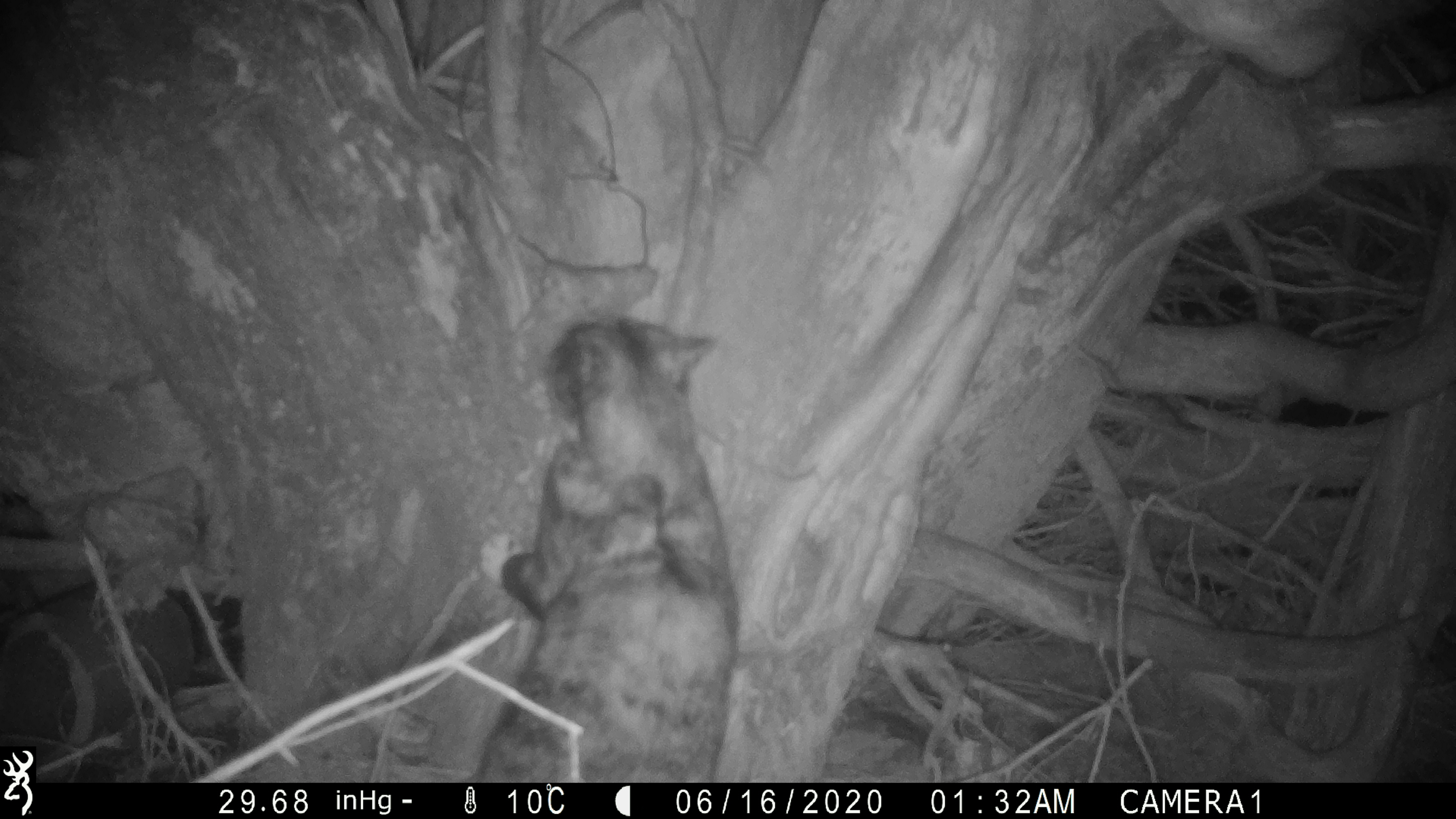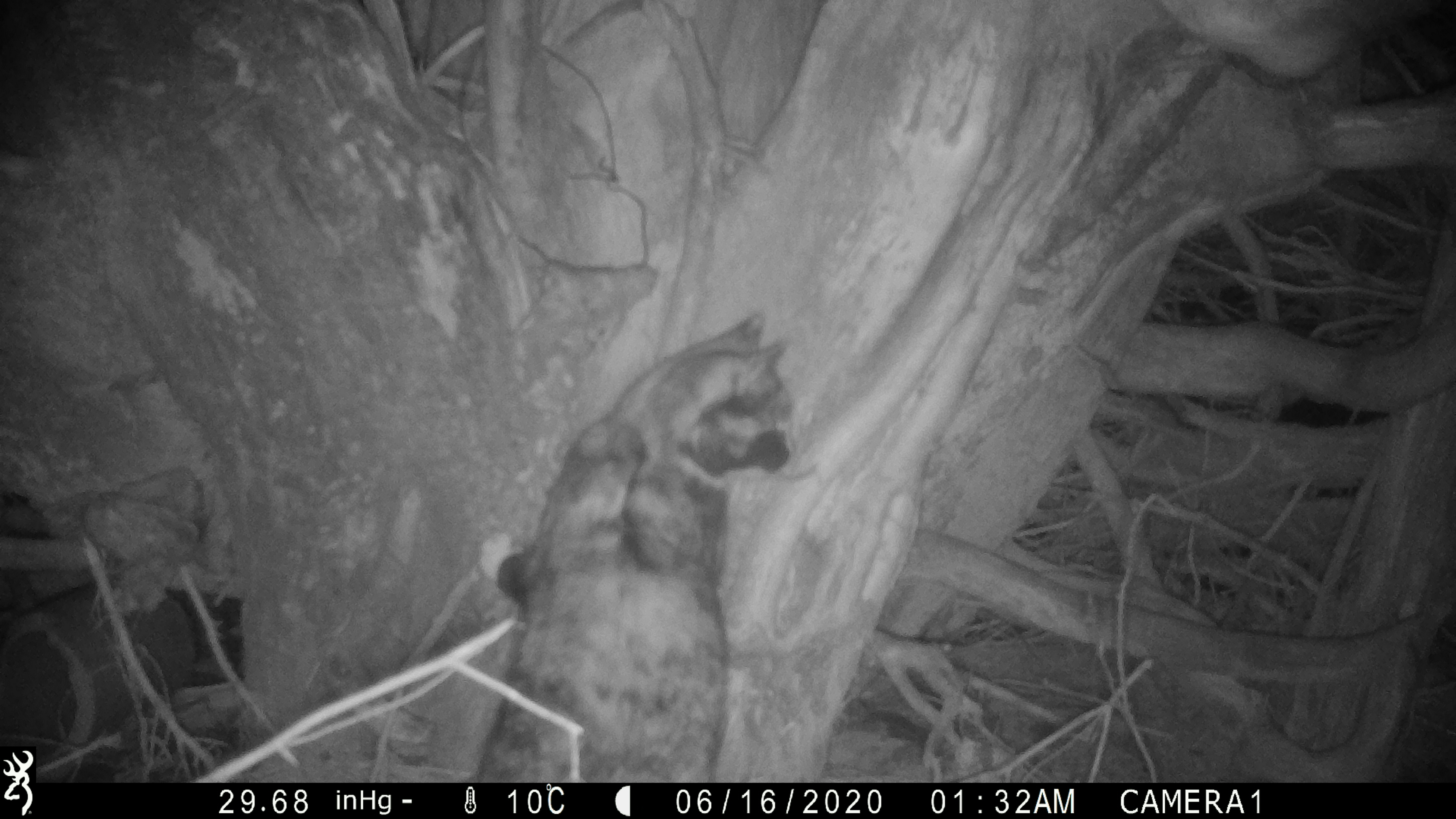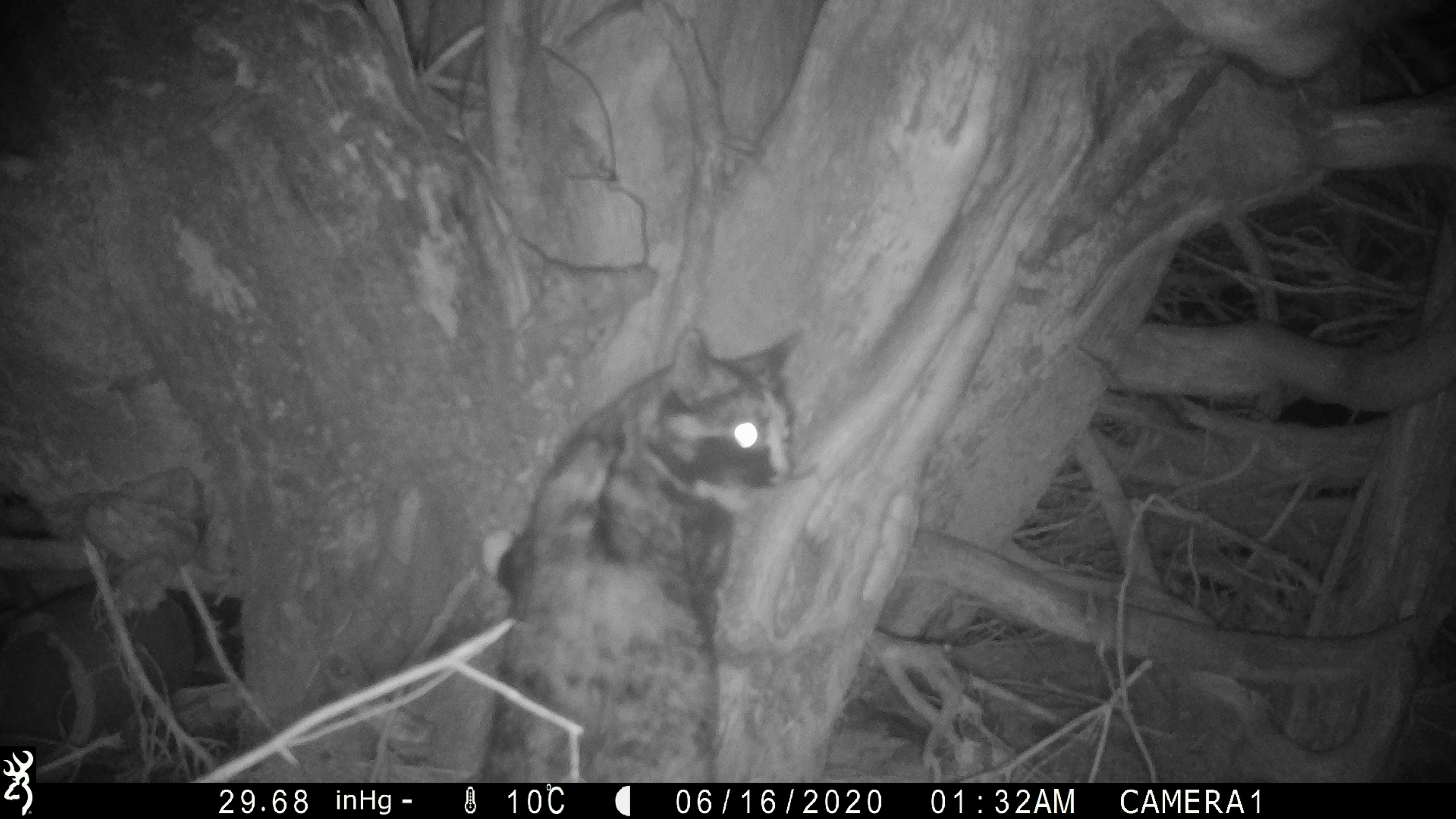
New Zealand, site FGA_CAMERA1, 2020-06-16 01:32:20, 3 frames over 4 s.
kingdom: Animalia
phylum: Chordata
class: Mammalia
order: Carnivora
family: Felidae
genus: Felis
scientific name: Felis catus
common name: domestic cat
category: cat